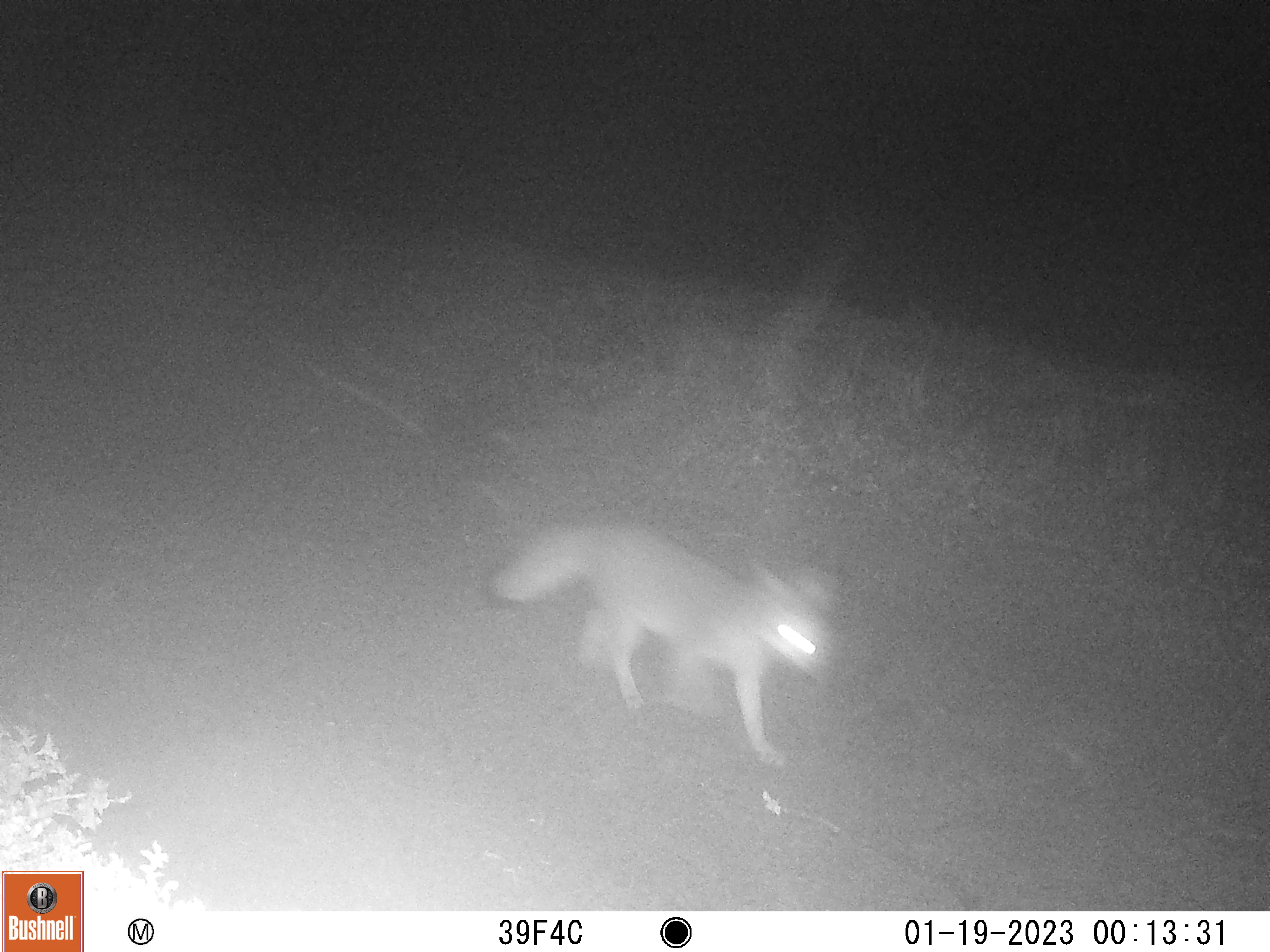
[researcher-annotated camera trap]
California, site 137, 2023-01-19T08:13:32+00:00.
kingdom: Animalia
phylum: Chordata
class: Mammalia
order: Carnivora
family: Canidae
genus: Urocyon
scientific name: Urocyon cinereoargenteus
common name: gray fox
Gray fox (Urocyon cinereoargenteus).